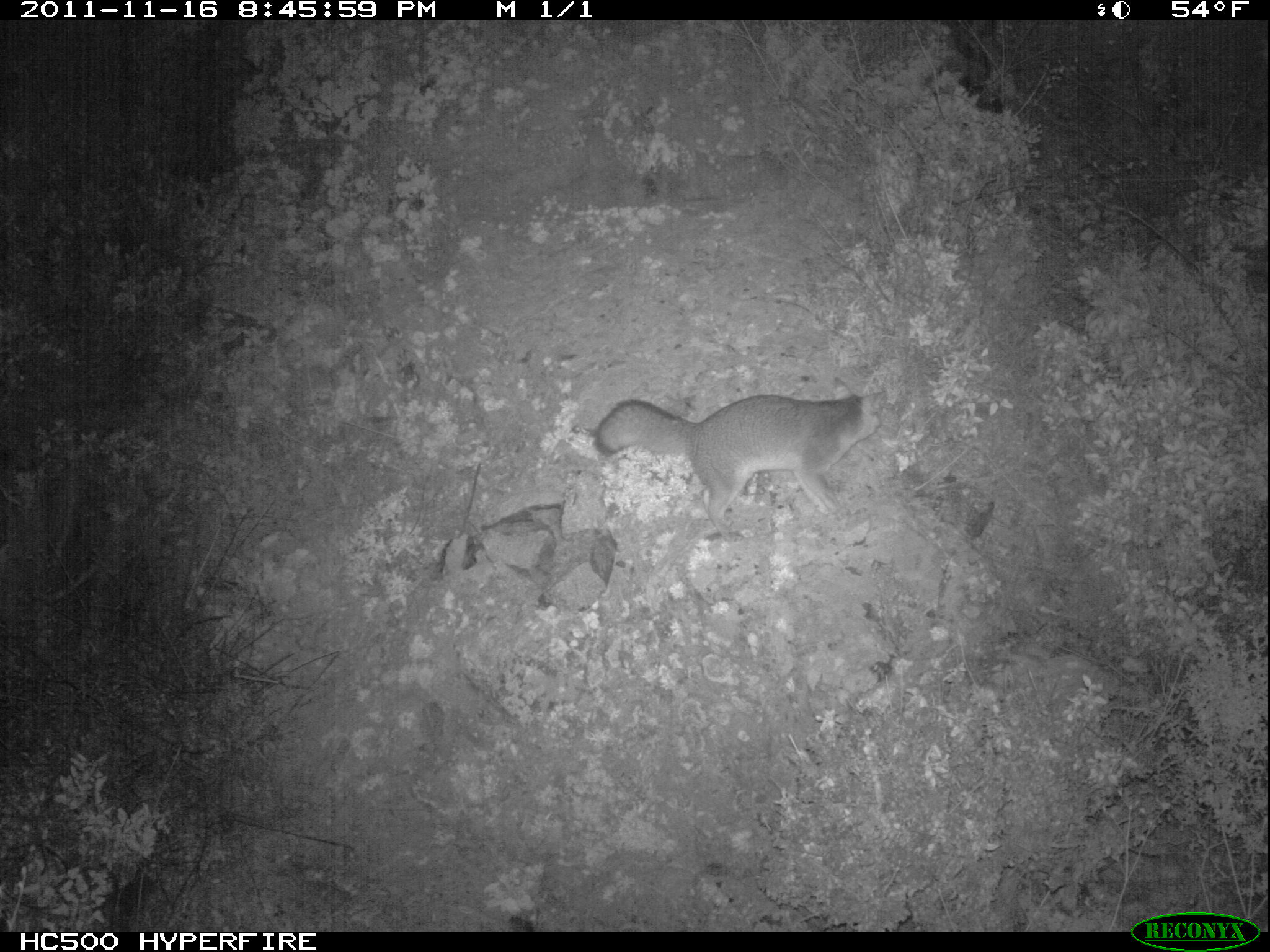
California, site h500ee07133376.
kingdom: Animalia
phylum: Chordata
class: Mammalia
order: Carnivora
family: Canidae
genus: Urocyon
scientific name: Urocyon littoralis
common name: island fox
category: fox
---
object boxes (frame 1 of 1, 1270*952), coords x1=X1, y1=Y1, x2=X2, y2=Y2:
fox: x1=593, y1=375, x2=886, y2=540